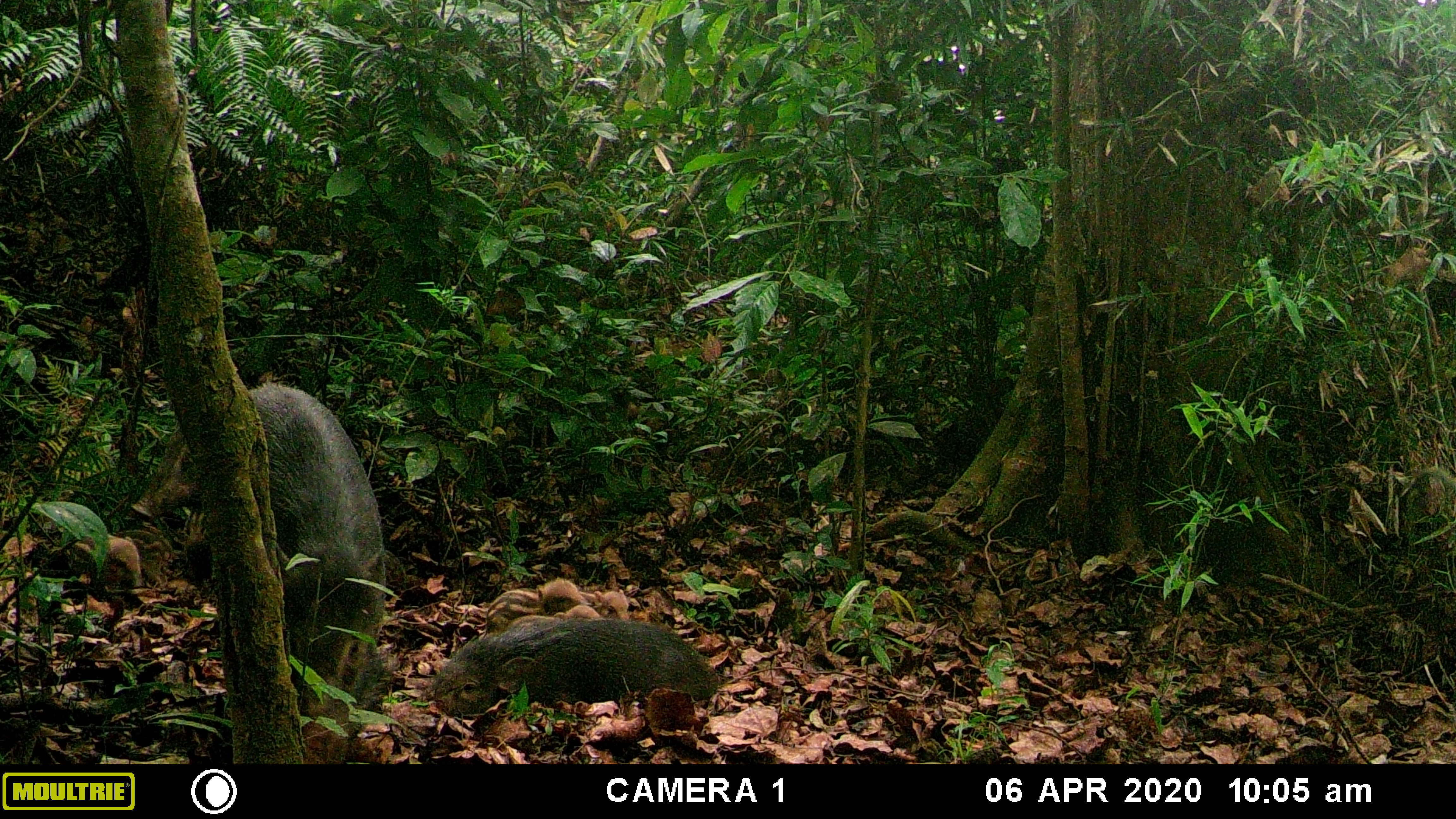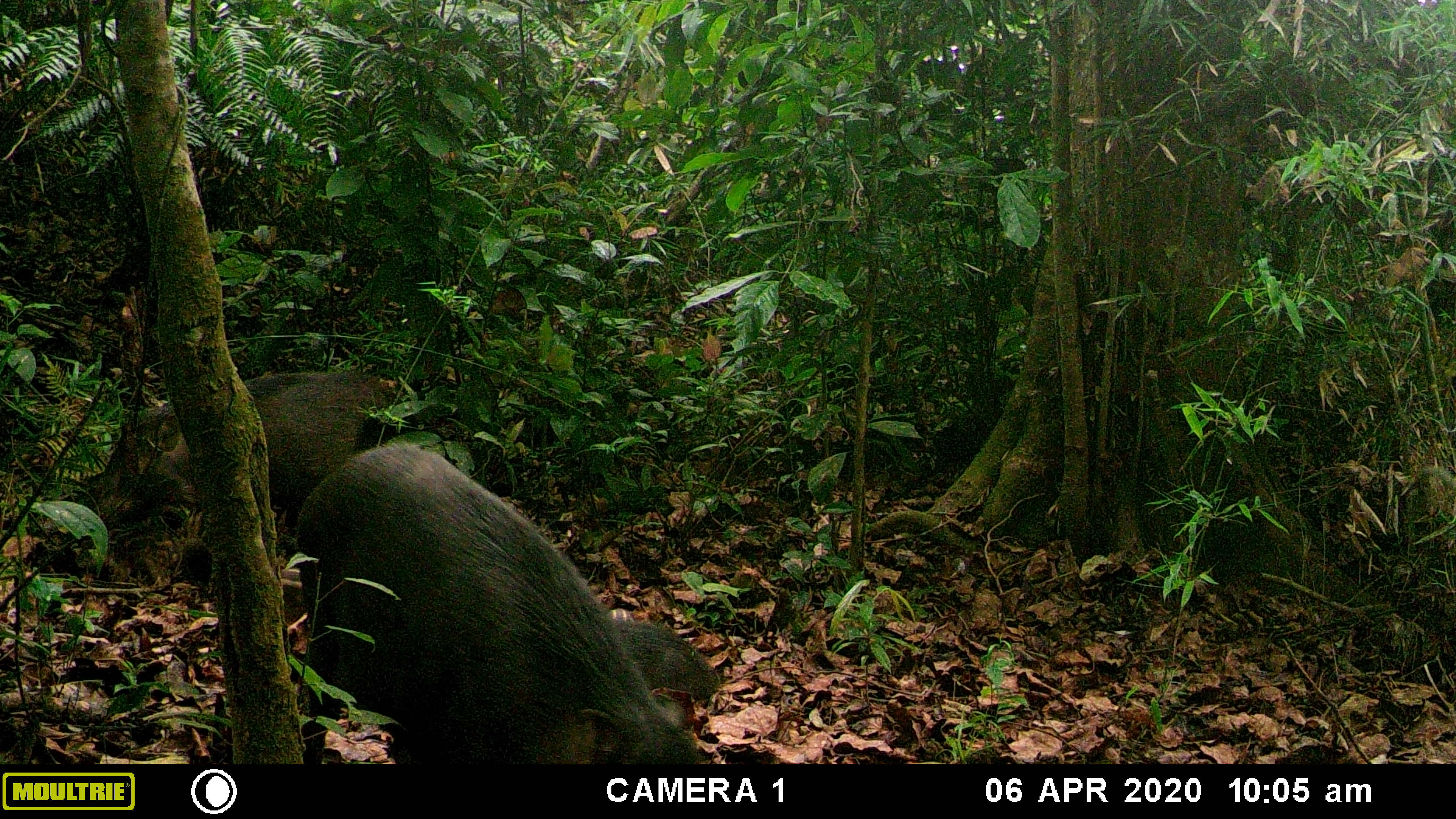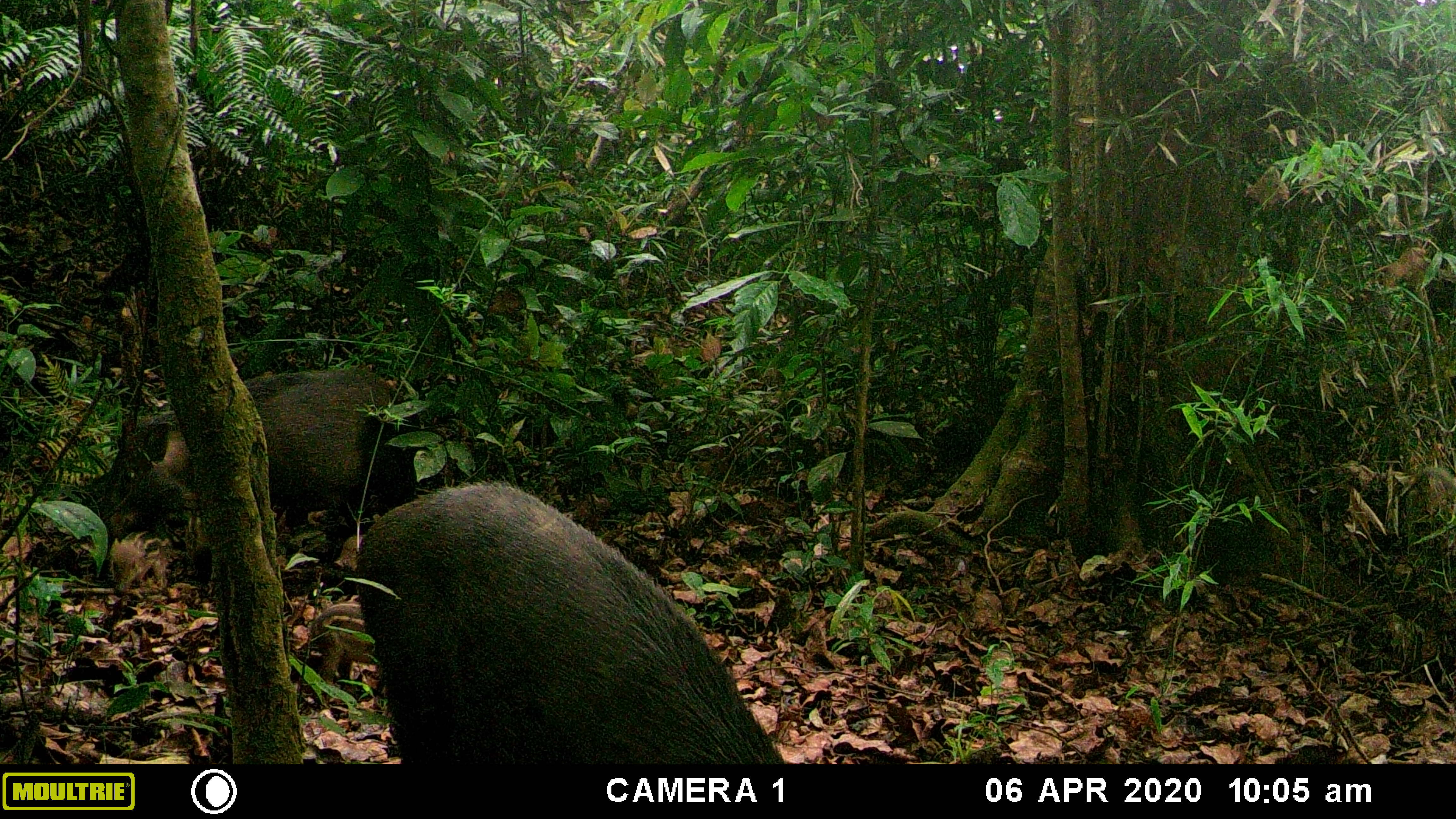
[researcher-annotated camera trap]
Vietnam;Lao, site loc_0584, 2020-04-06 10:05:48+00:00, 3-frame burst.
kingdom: Animalia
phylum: Chordata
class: Mammalia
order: Artiodactyla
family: Suidae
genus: Sus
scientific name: Sus scrofa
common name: eurasian wild pig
Eurasian wild pig (Sus scrofa). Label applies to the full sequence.